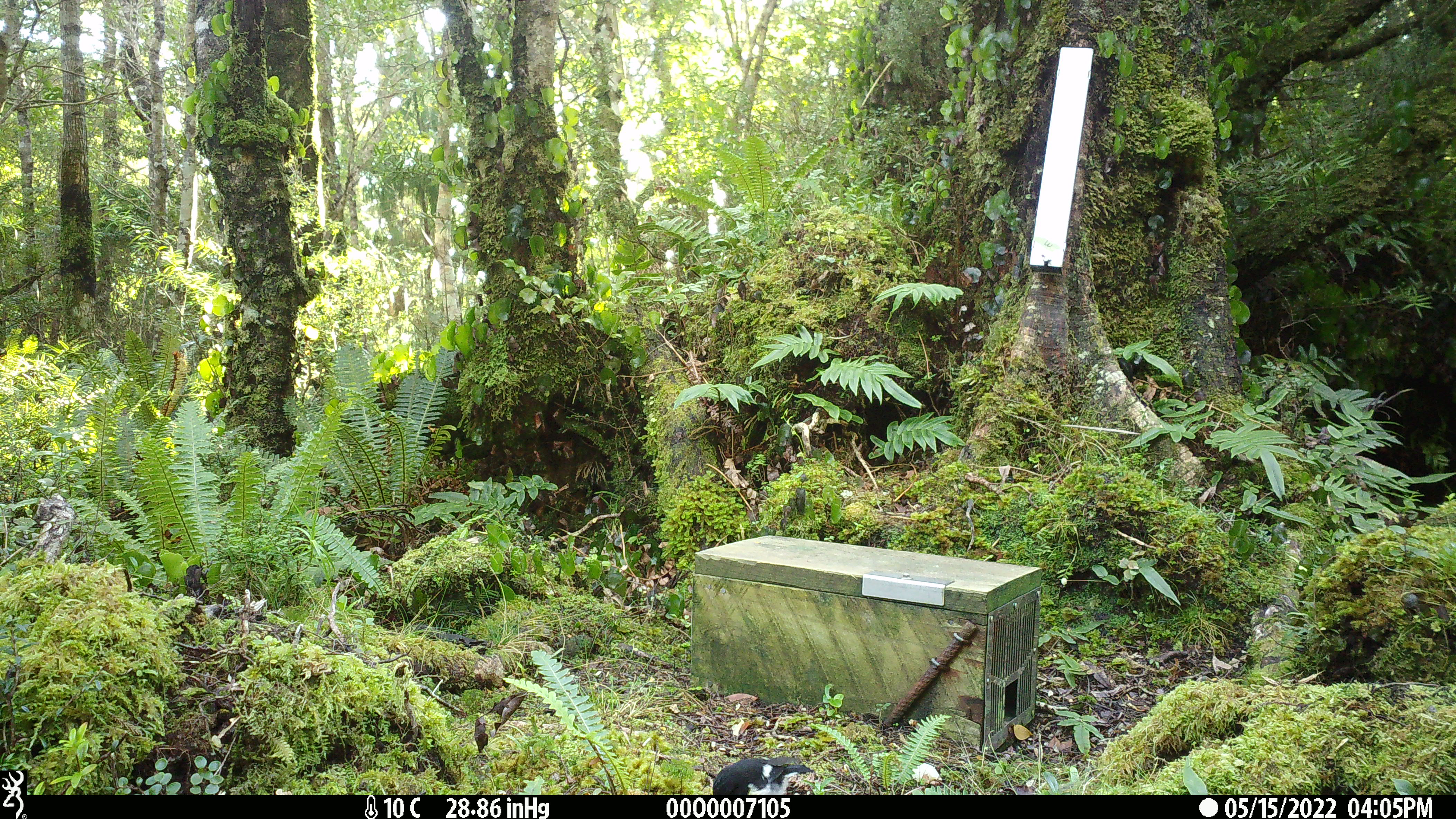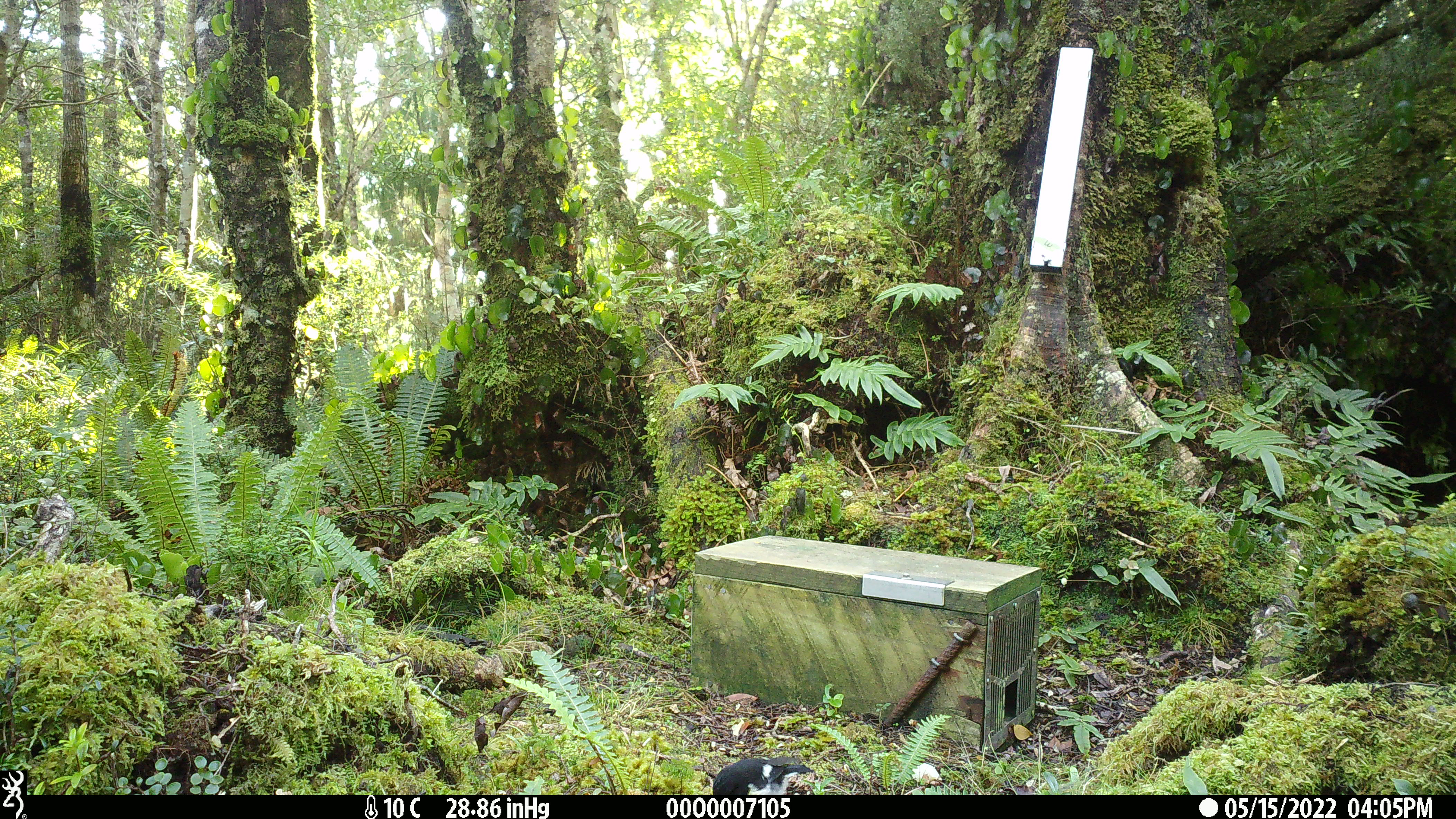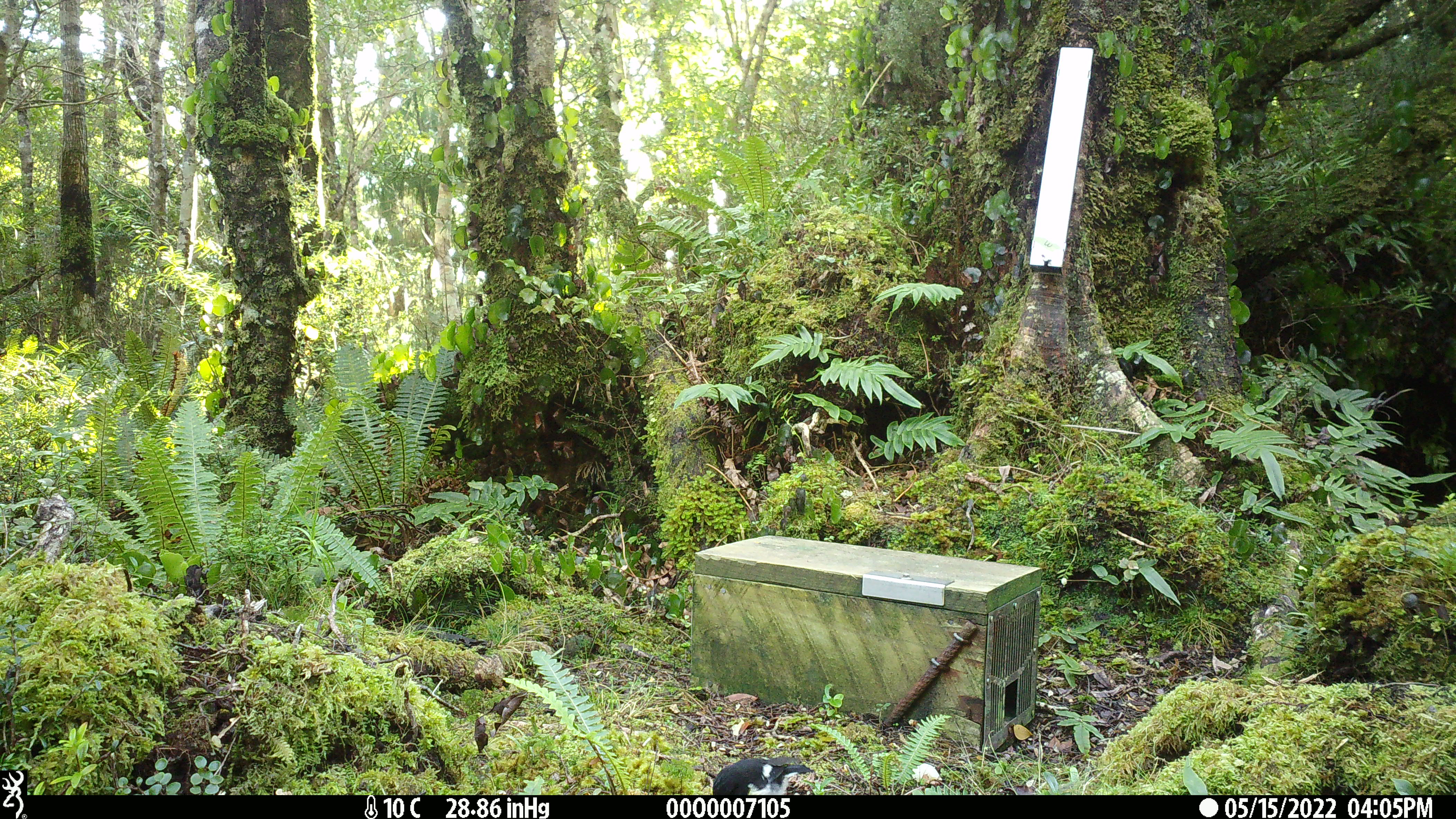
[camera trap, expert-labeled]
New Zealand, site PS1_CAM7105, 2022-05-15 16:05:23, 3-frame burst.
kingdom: Animalia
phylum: Chordata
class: Aves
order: Passeriformes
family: Petroicidae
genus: Petroica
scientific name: Petroica macrocephala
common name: tomtit